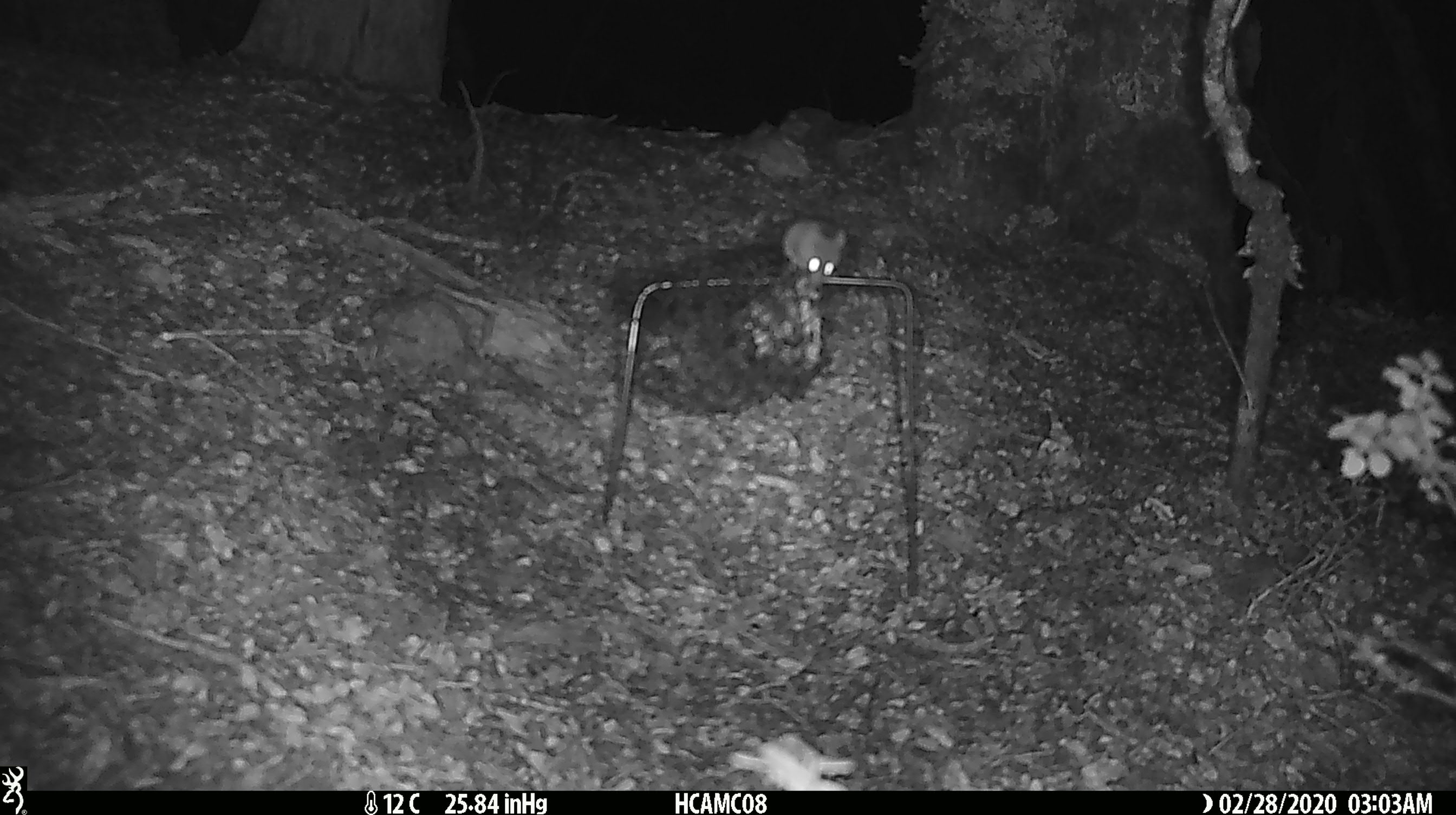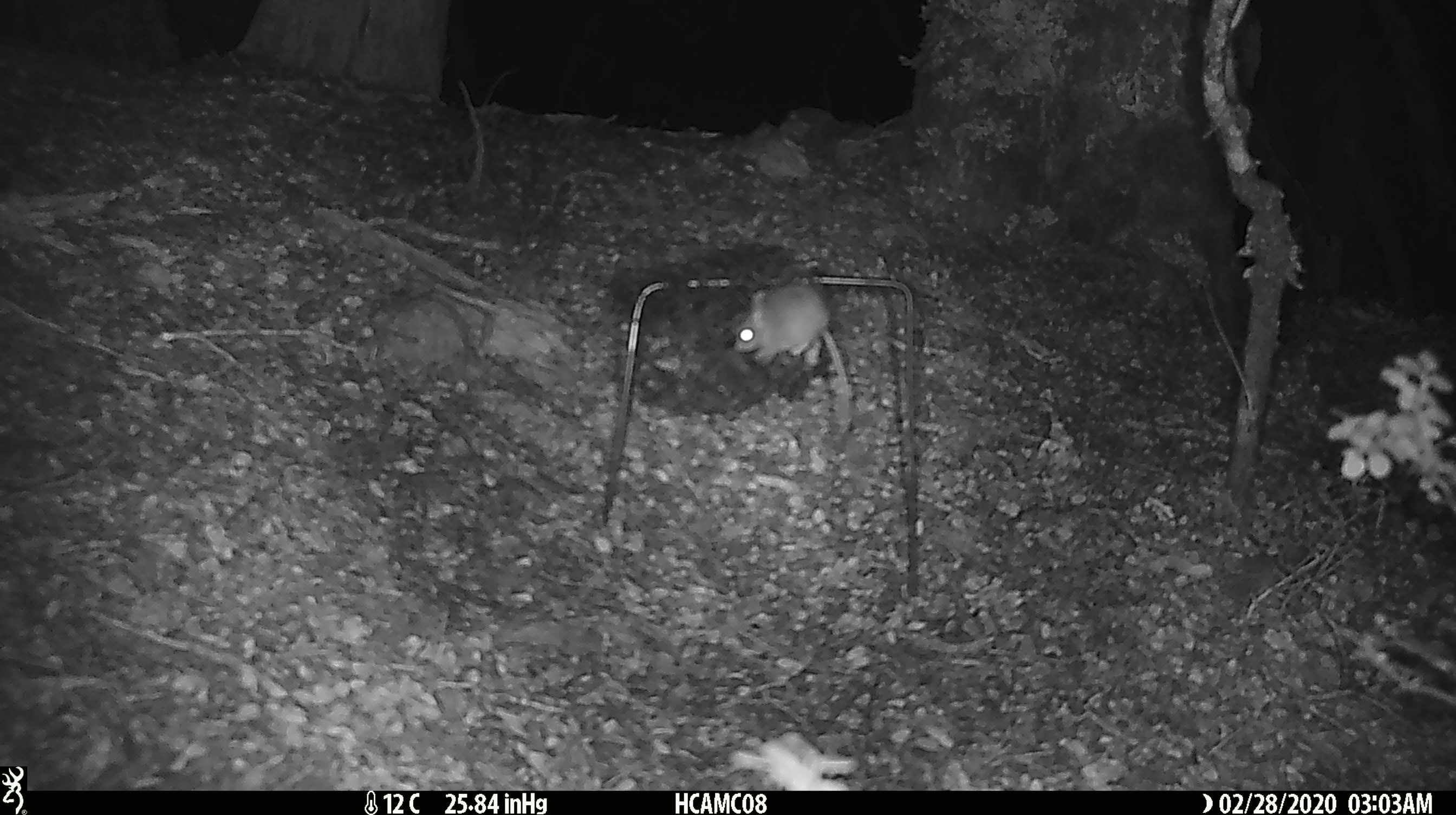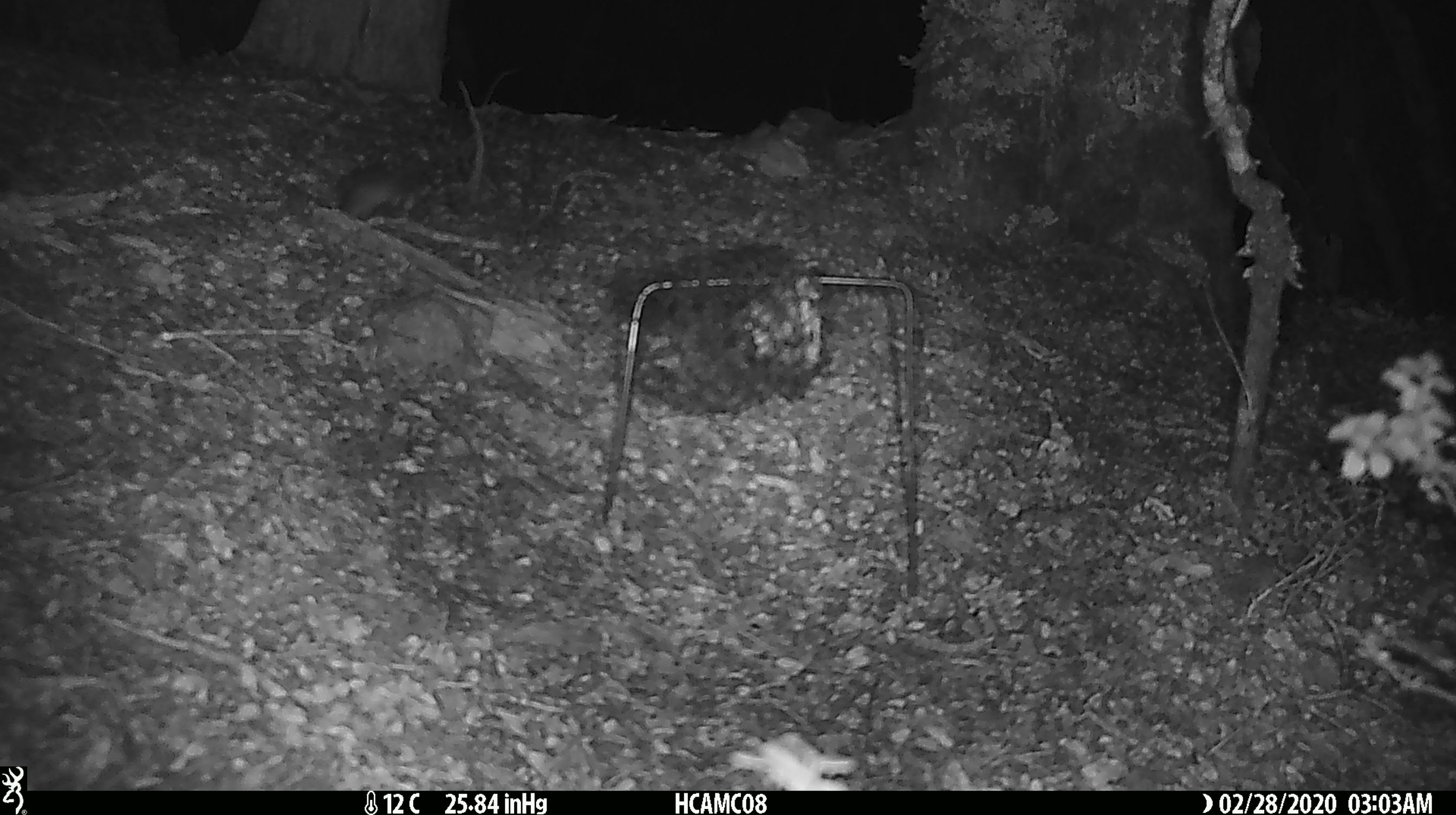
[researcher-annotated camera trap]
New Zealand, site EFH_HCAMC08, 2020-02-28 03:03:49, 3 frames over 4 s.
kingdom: Animalia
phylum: Chordata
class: Mammalia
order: Rodentia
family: Muridae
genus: Mus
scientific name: Mus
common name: mouse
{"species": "mouse (Mus)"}